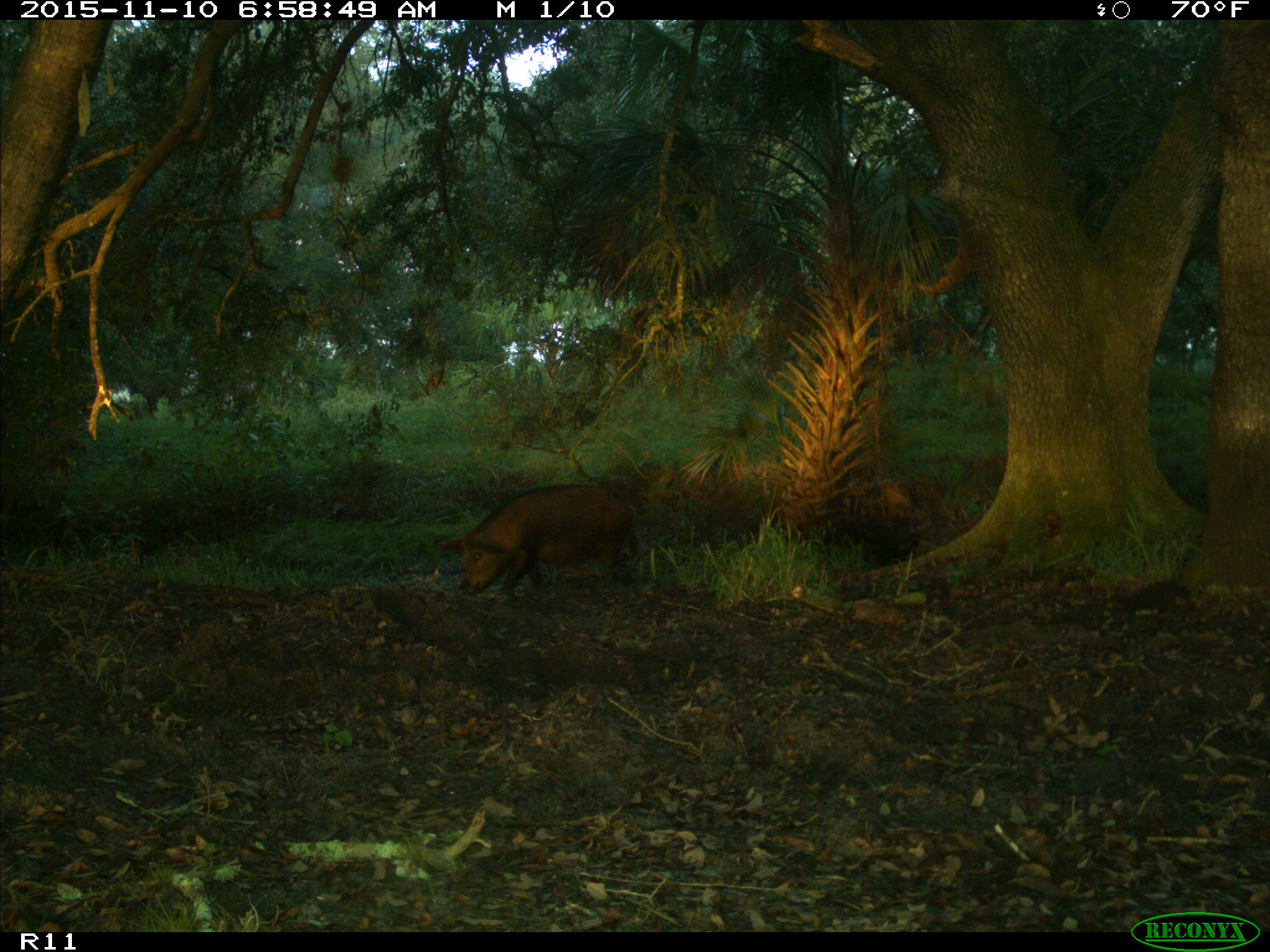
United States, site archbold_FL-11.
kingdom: Animalia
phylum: Chordata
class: Mammalia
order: Artiodactyla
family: Suidae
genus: Sus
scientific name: Sus scrofa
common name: wild boar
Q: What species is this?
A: Sus scrofa (wild boar).